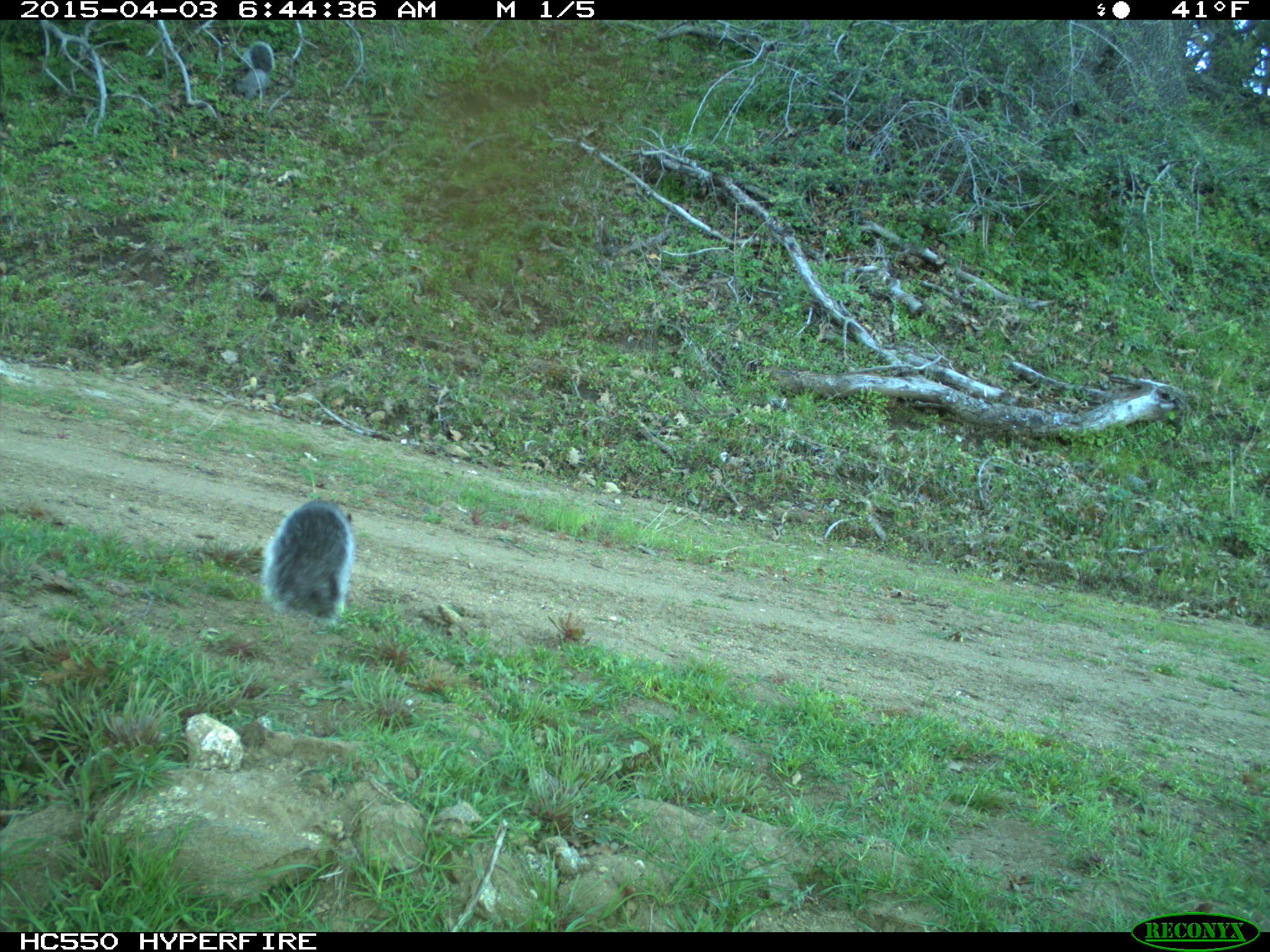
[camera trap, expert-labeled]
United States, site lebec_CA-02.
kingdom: Animalia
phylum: Chordata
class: Mammalia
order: Rodentia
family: Sciuridae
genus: Sciurus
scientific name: Sciurus carolinensis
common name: eastern gray squirrel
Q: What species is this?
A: Sciurus carolinensis (eastern gray squirrel).